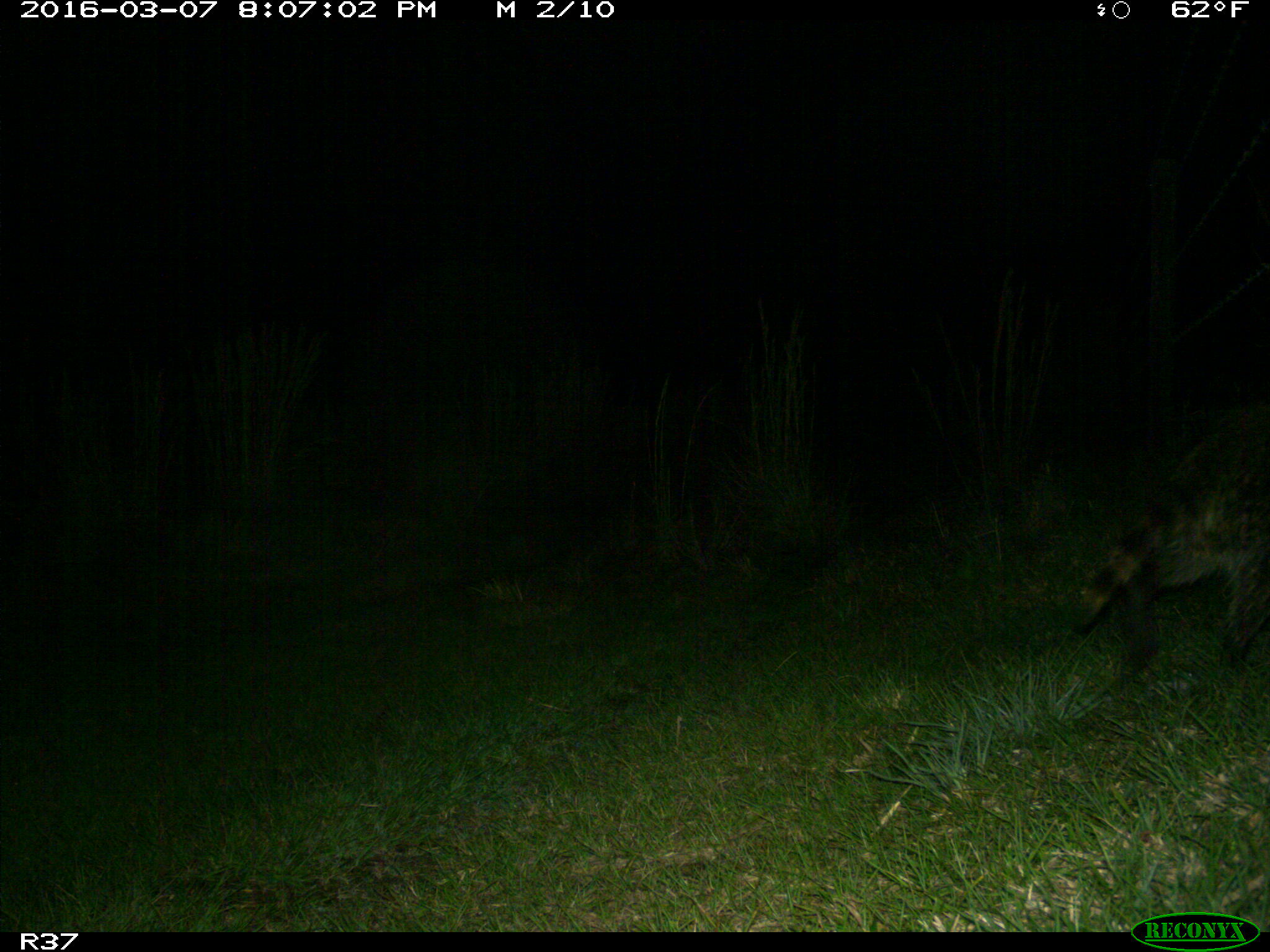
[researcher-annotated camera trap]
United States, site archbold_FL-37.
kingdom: Animalia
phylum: Chordata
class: Mammalia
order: Carnivora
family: Procyonidae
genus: Procyon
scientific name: Procyon lotor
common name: common raccoon